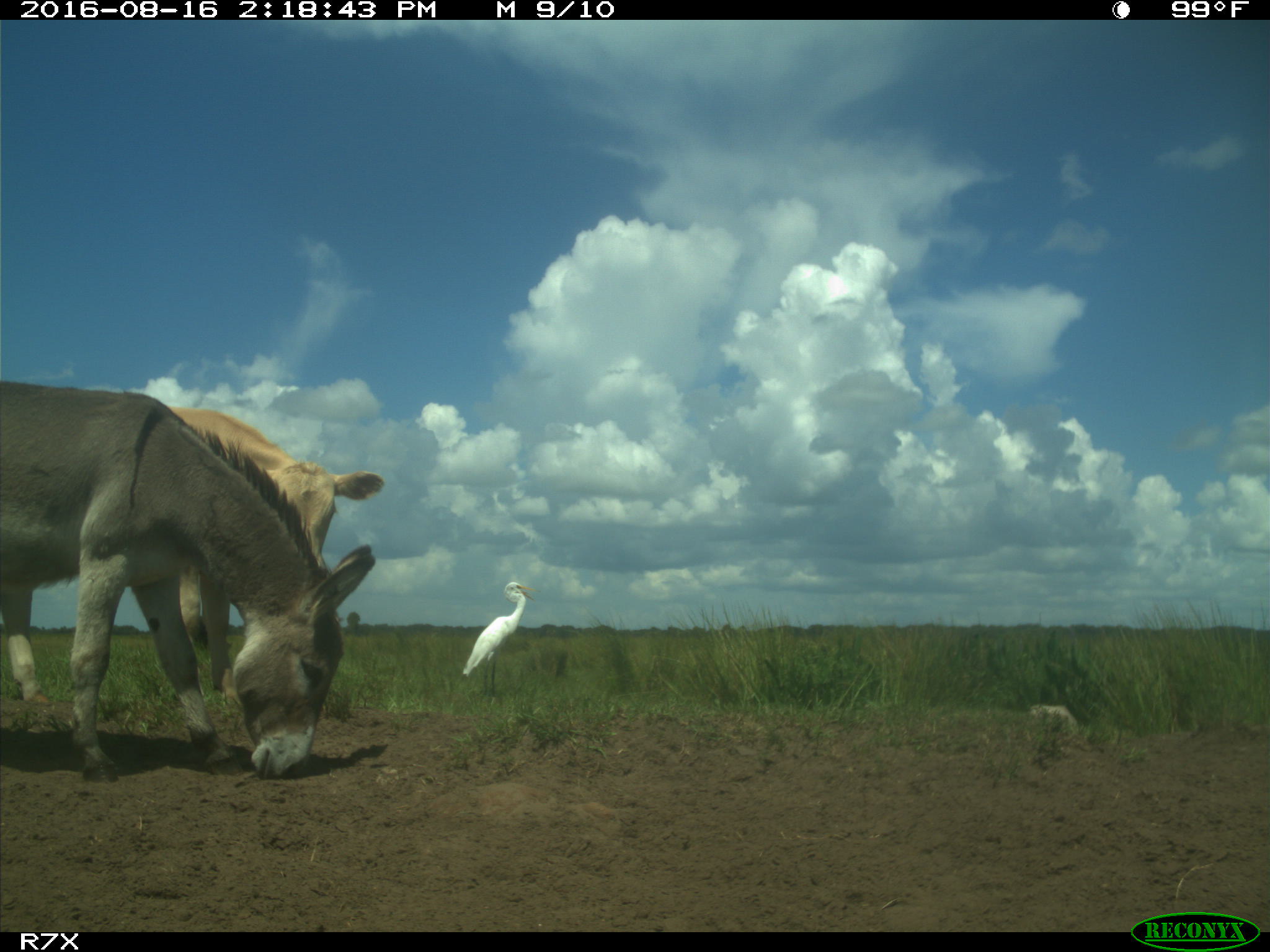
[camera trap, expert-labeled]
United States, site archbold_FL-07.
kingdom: Animalia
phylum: Chordata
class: Mammalia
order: Artiodactyla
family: Bovidae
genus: Bos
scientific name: Bos taurus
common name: domestic cow